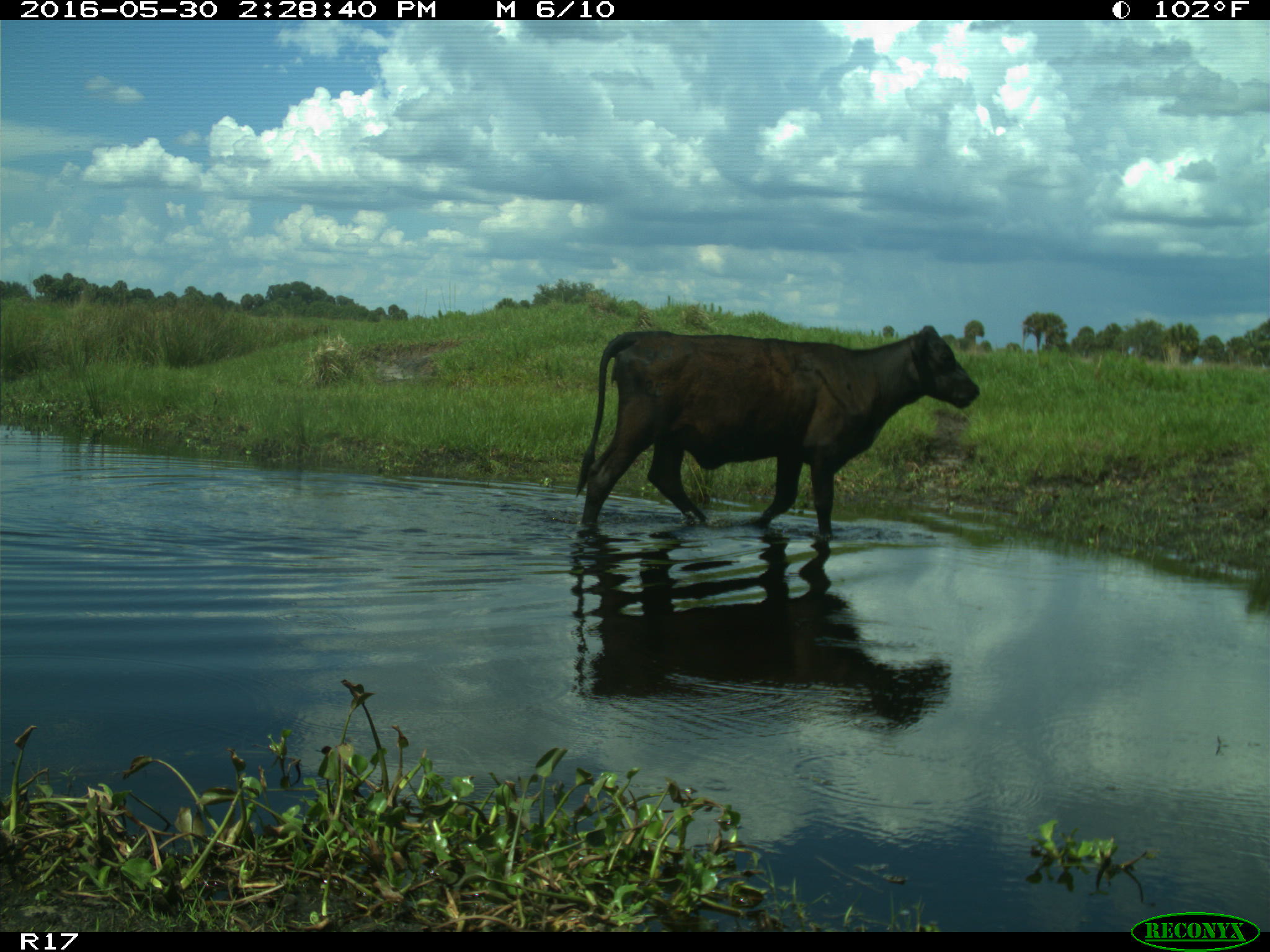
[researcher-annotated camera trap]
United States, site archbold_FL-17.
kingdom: Animalia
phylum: Chordata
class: Mammalia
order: Artiodactyla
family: Bovidae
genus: Bos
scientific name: Bos taurus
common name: domestic cow